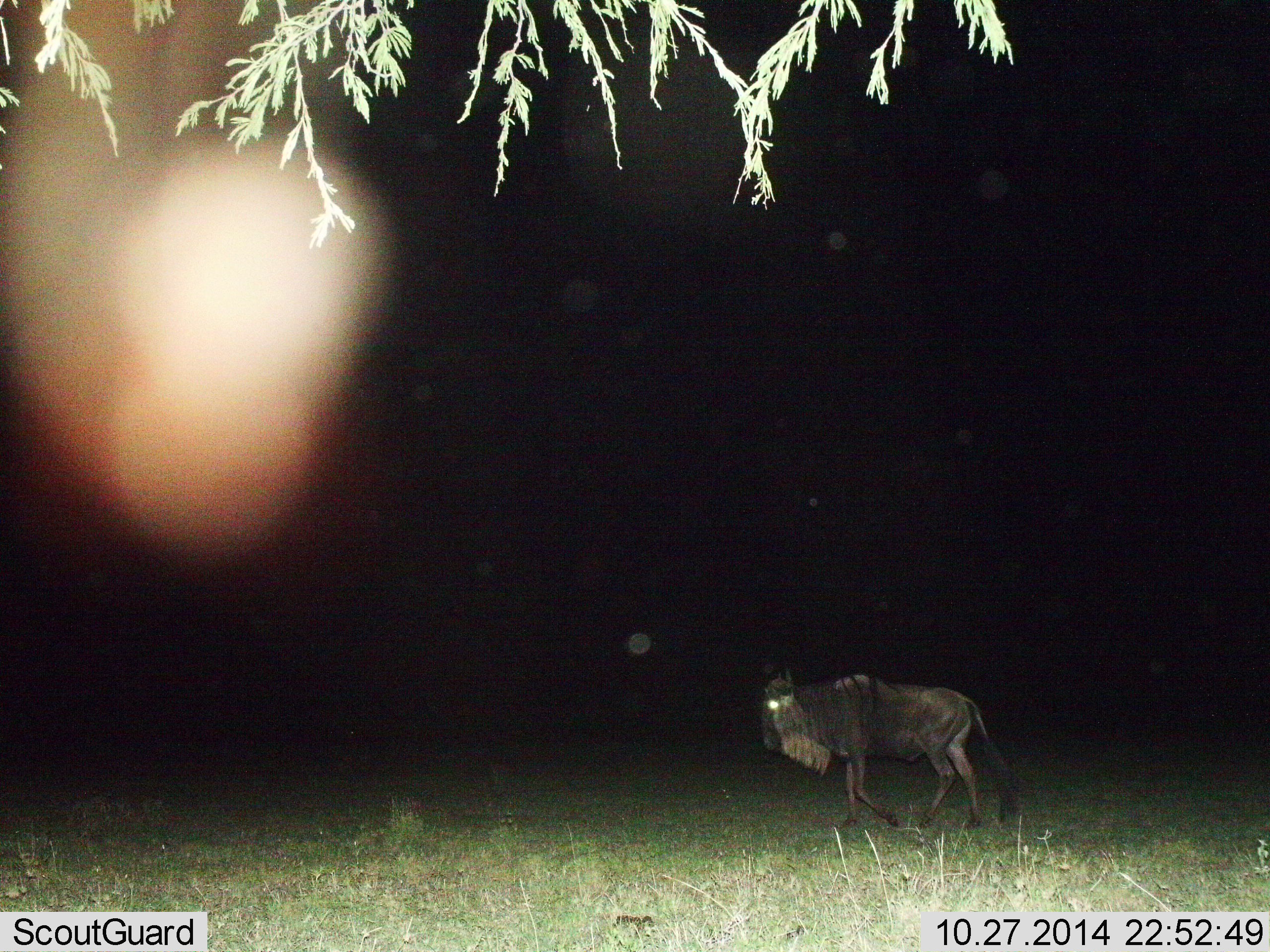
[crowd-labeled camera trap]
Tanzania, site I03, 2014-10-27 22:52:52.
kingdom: Animalia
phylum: Chordata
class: Mammalia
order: Artiodactyla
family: Bovidae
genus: Connochaetes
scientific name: Connochaetes taurinus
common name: blue wildebeest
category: wildebeest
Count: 1.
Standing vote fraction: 20%.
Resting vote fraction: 0%.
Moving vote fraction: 80%.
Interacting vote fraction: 0%.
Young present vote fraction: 0%.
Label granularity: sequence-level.